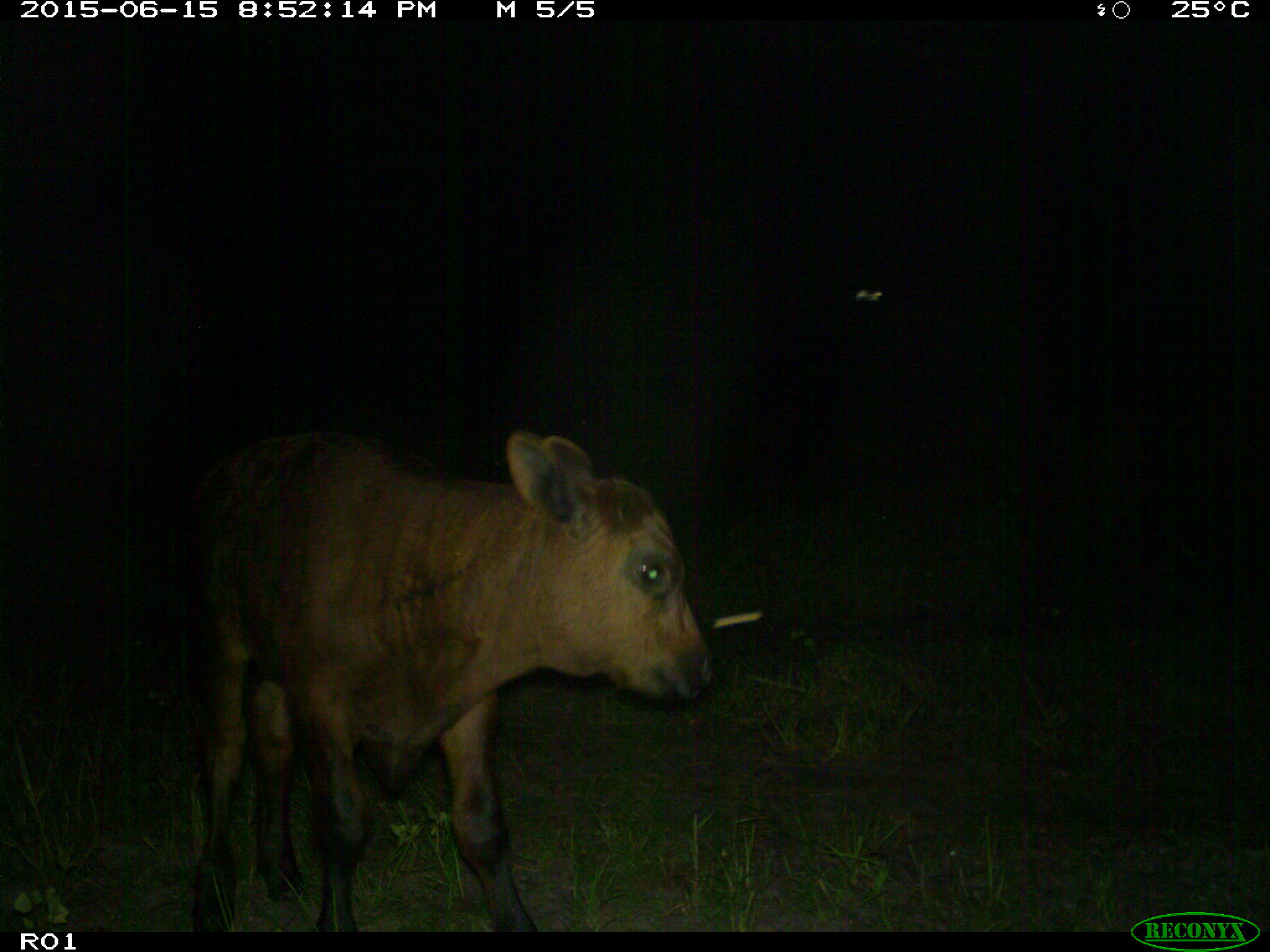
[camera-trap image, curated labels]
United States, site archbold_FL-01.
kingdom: Animalia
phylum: Chordata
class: Mammalia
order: Artiodactyla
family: Bovidae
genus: Bos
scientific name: Bos taurus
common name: domestic cow